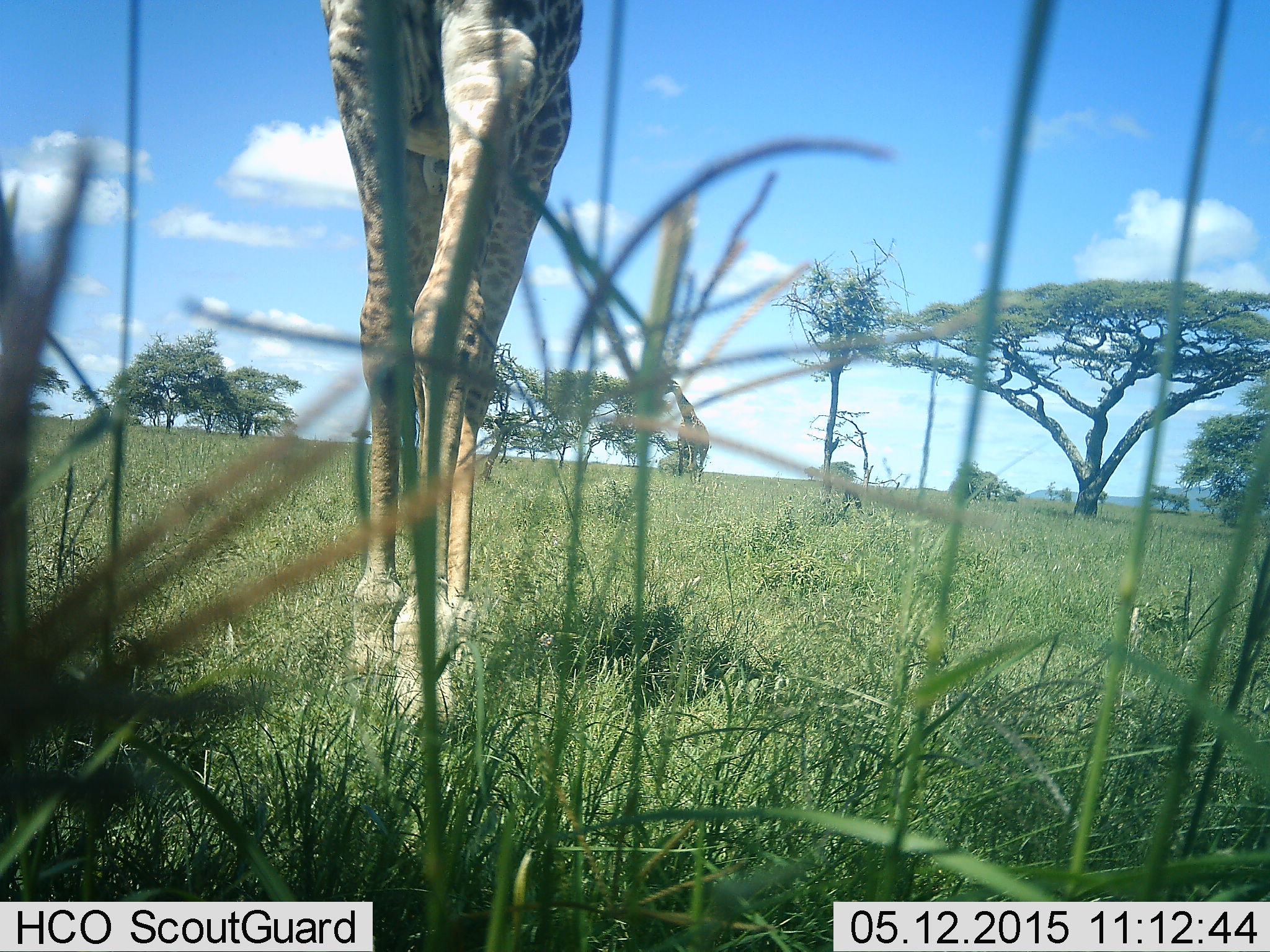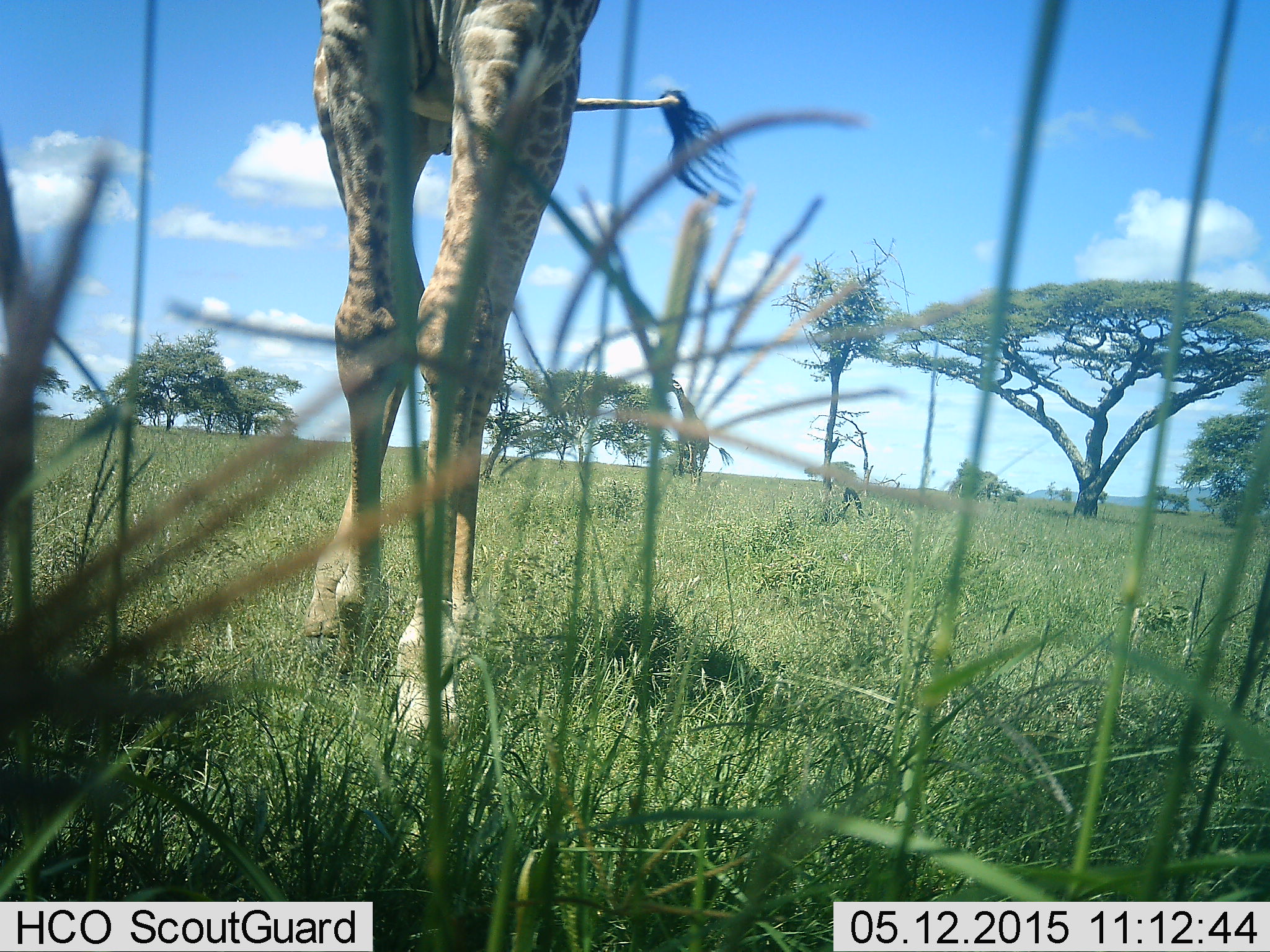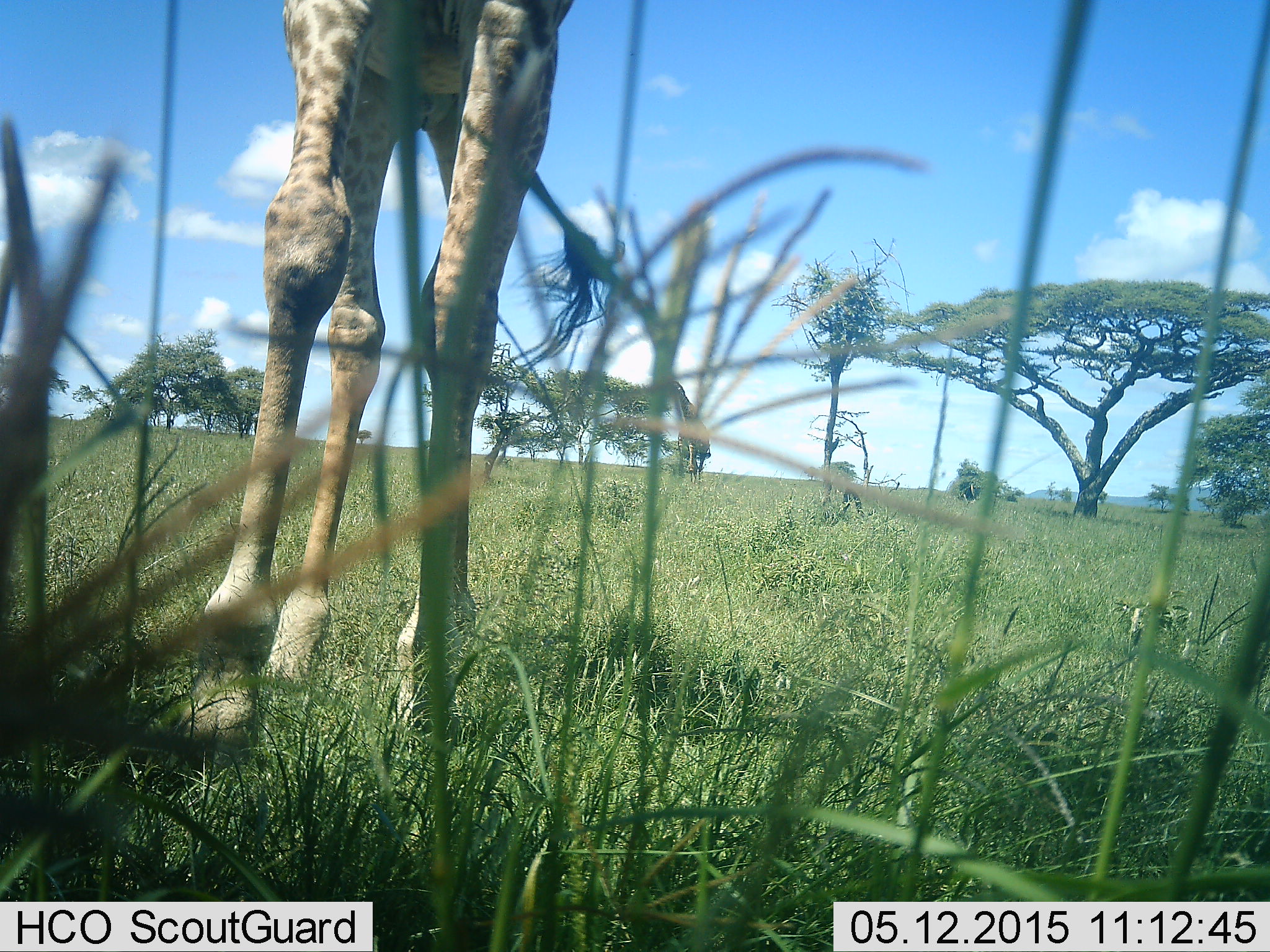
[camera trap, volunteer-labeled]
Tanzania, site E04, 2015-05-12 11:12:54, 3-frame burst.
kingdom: Animalia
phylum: Chordata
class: Mammalia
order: Artiodactyla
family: Giraffidae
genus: Giraffa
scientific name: Giraffa camelopardalis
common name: giraffe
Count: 2.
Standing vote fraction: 60%.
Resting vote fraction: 0%.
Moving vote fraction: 60%.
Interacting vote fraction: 0%.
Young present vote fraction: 0%.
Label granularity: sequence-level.